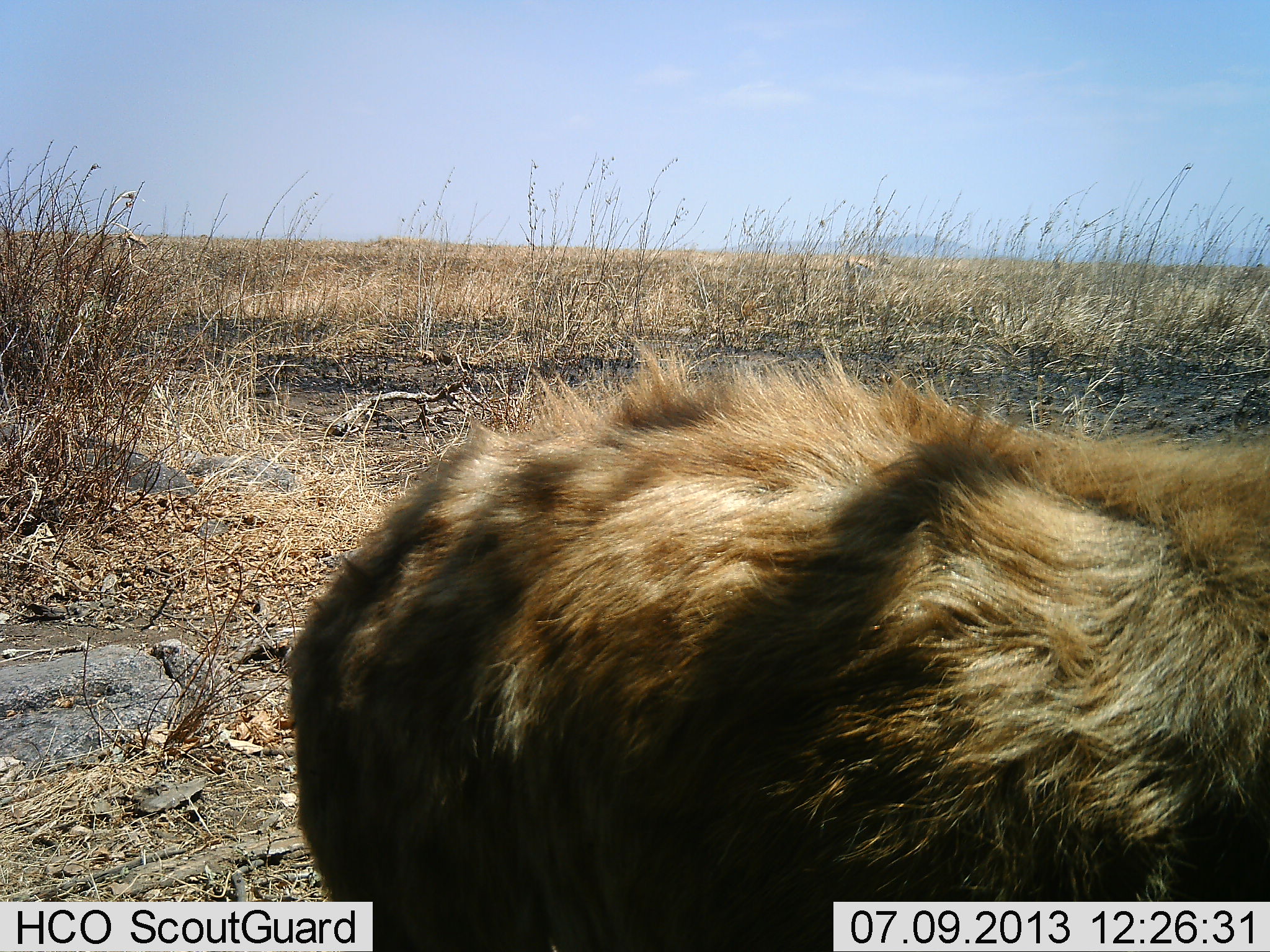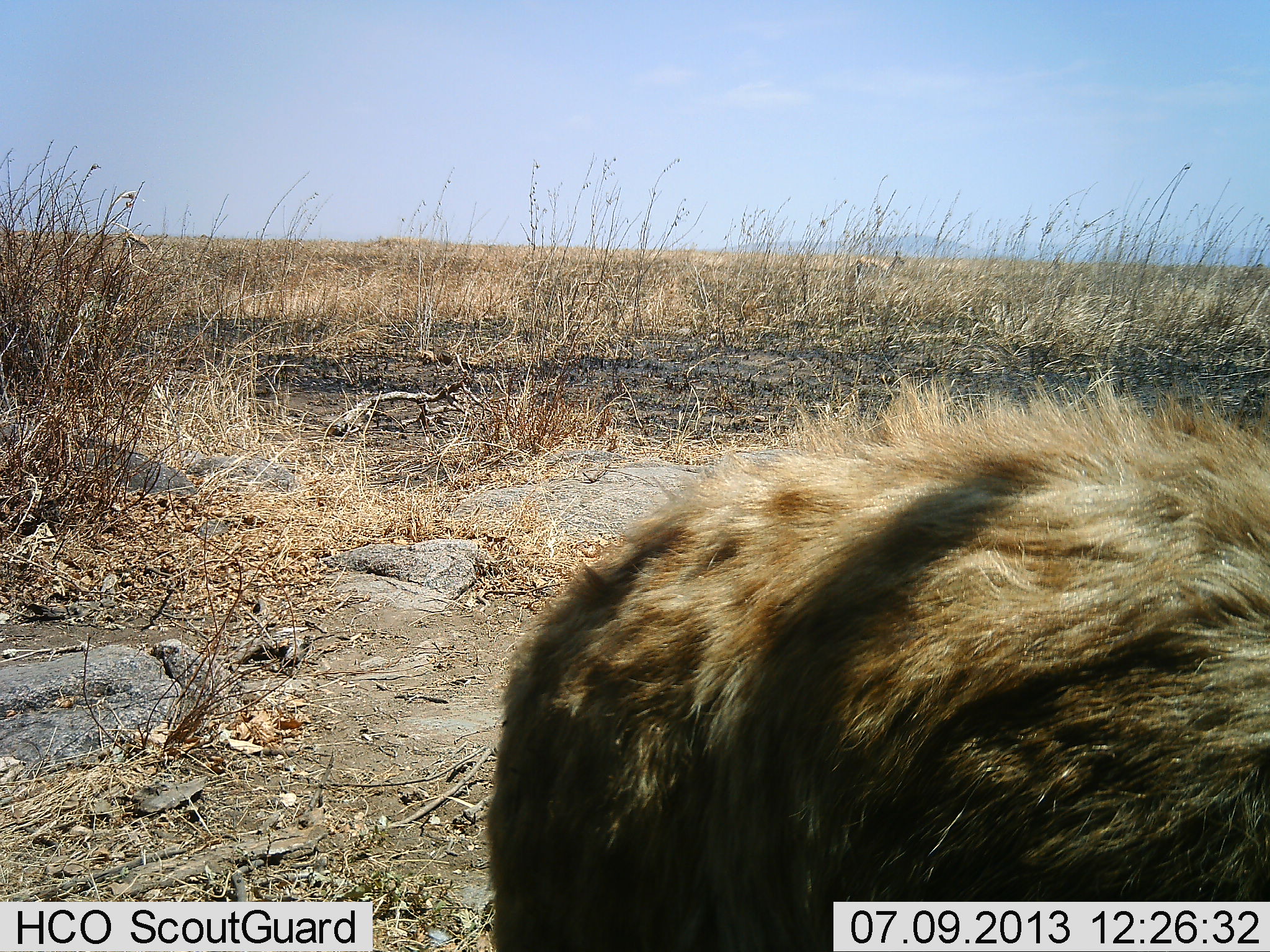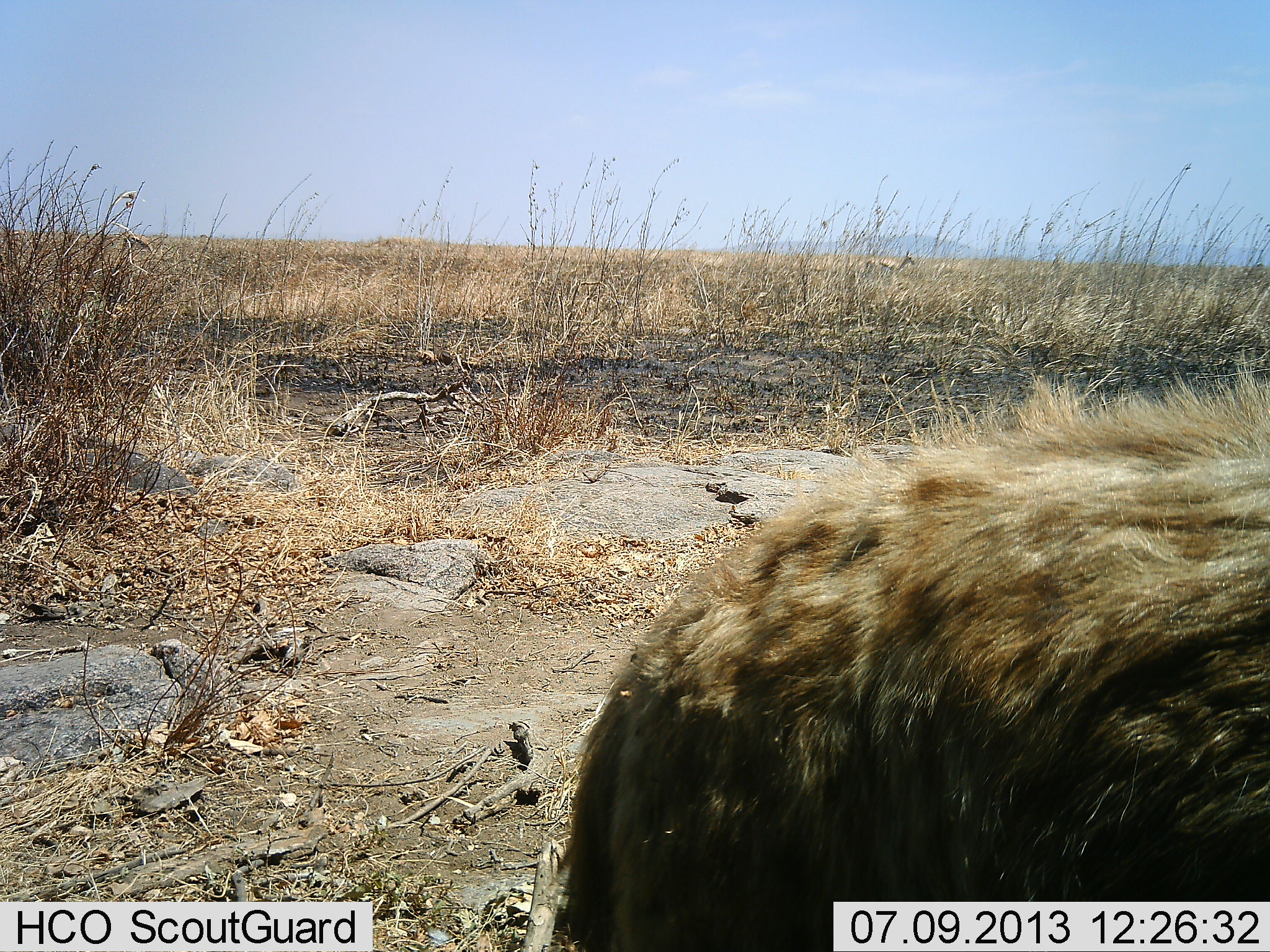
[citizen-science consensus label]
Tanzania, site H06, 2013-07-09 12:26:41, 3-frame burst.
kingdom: Animalia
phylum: Chordata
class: Mammalia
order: Carnivora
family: Hyaenidae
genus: Crocuta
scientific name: Crocuta crocuta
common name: spotted hyena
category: hyenaspotted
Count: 1.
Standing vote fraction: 44%.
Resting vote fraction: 0%.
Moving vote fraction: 62%.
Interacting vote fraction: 0%.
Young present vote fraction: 0%.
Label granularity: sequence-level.